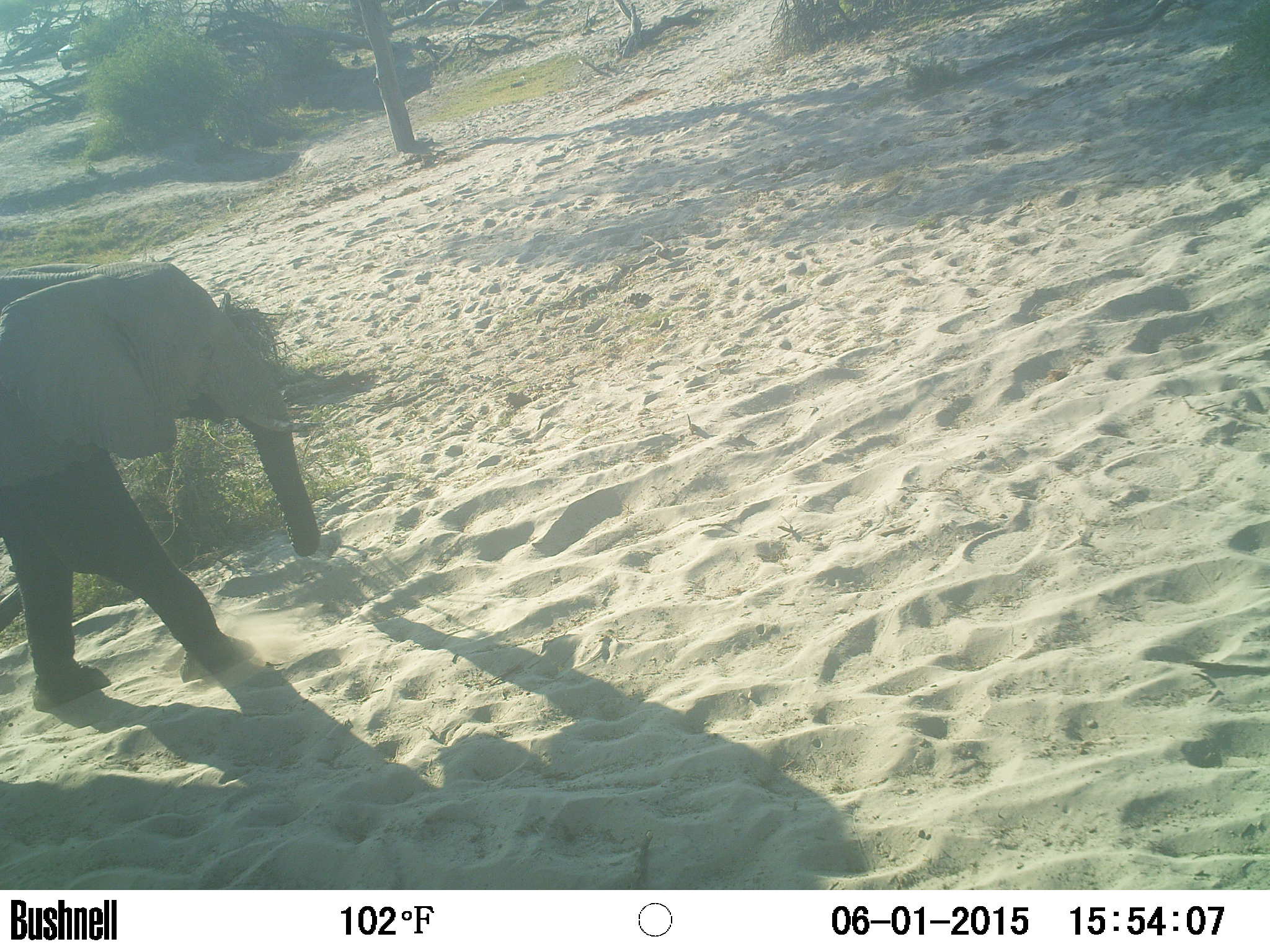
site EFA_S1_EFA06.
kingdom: Animalia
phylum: Chordata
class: Mammalia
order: Proboscidea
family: Elephantidae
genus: Loxodonta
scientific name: Loxodonta africana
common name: african bush elephant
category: elephant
Elephant (african bush elephant) (Loxodonta africana), count 1. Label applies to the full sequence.